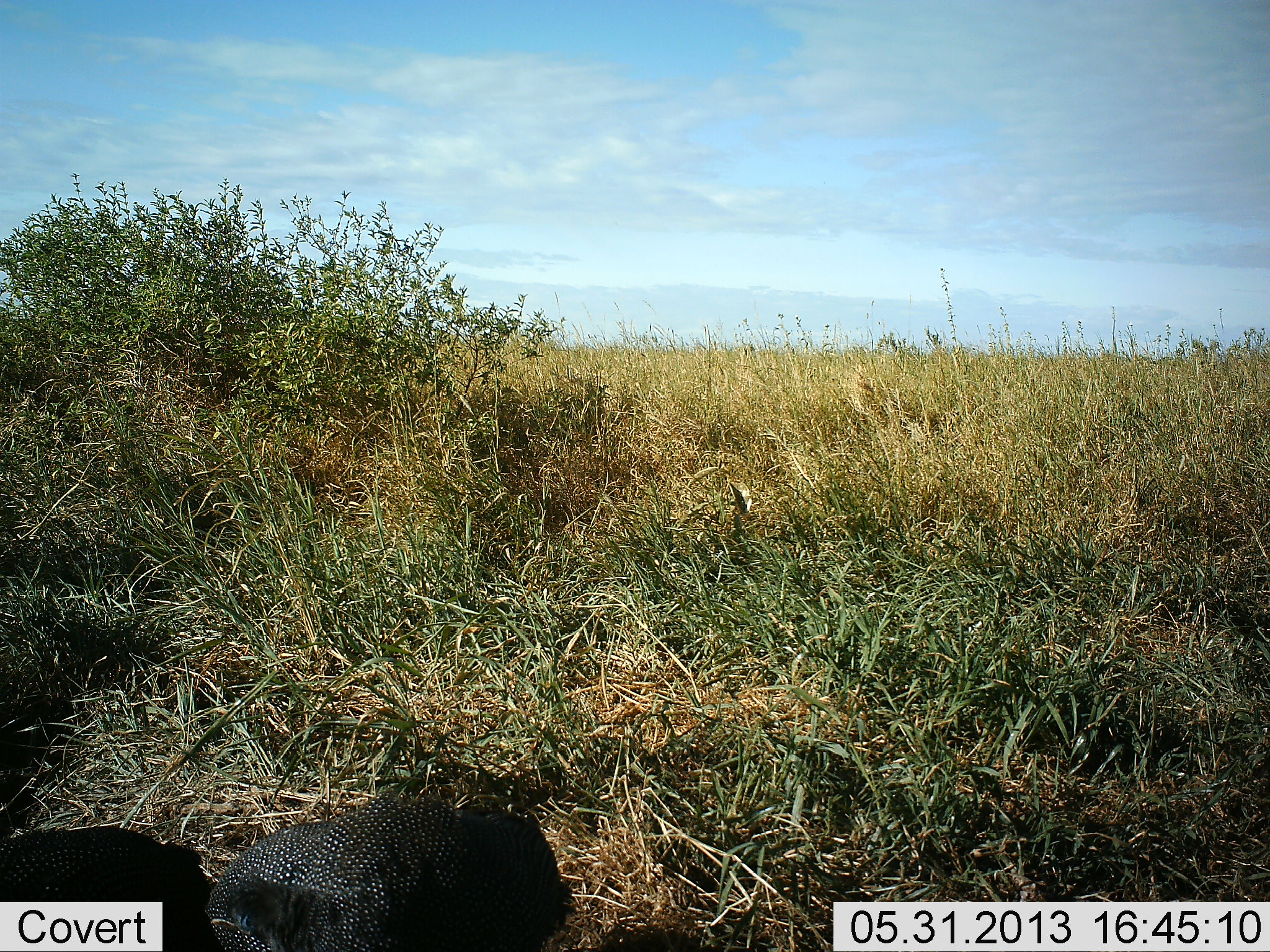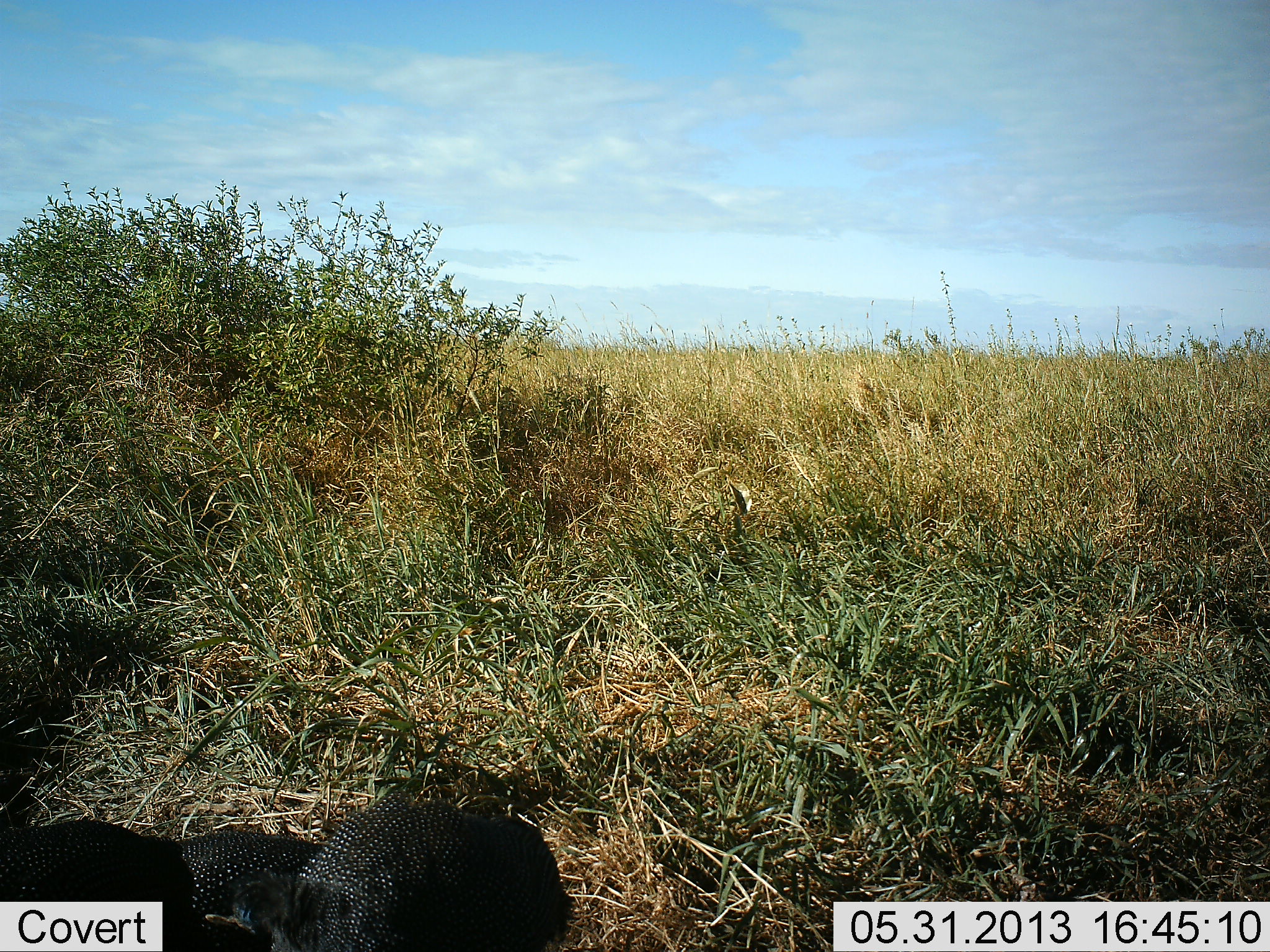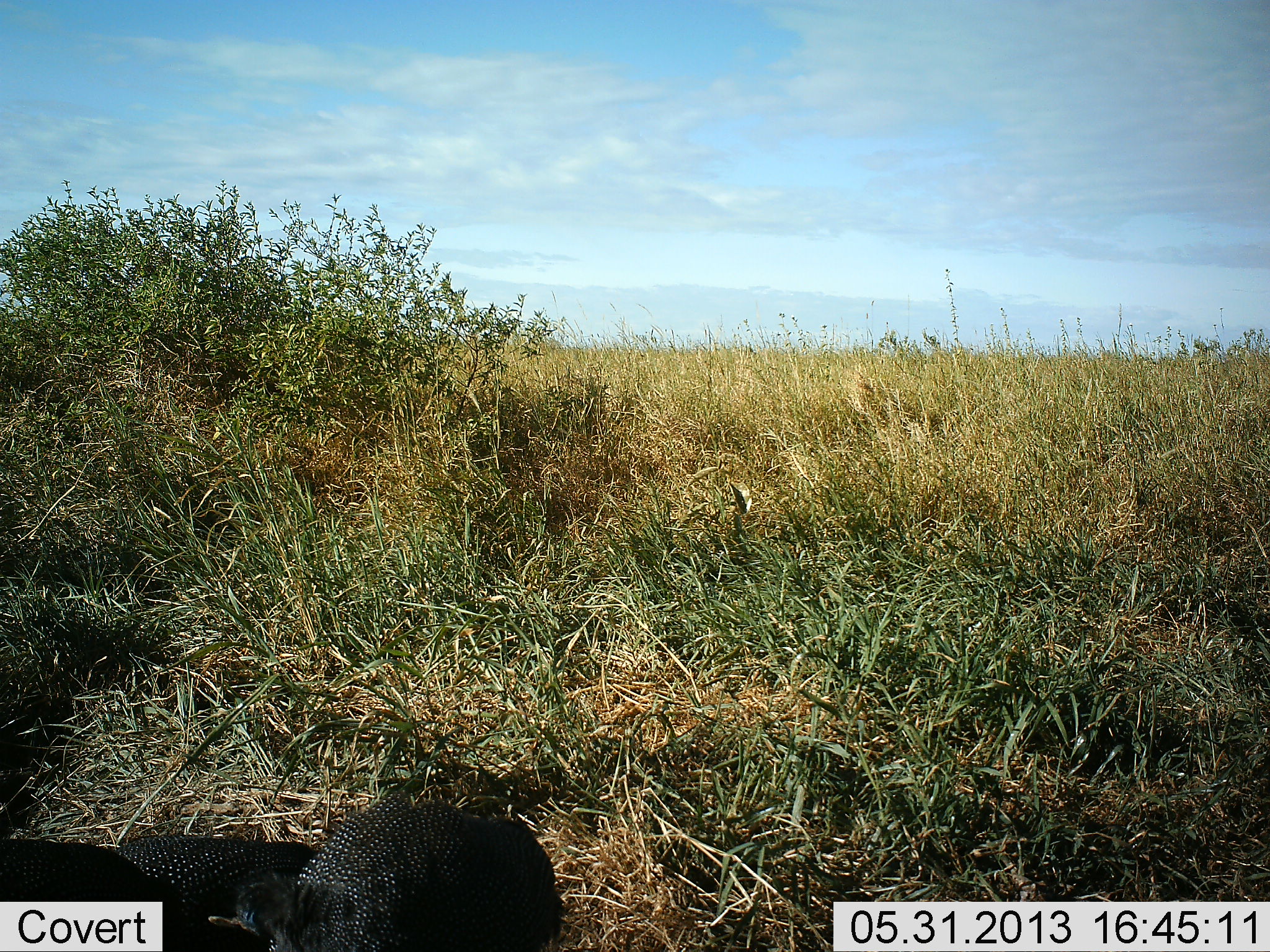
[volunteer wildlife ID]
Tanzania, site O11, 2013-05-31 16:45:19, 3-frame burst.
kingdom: Animalia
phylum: Chordata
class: Aves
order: Galliformes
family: Numididae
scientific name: Numididae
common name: guinea fowl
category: guineafowl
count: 3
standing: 62%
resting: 0%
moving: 38%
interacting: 0%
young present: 0%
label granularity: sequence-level